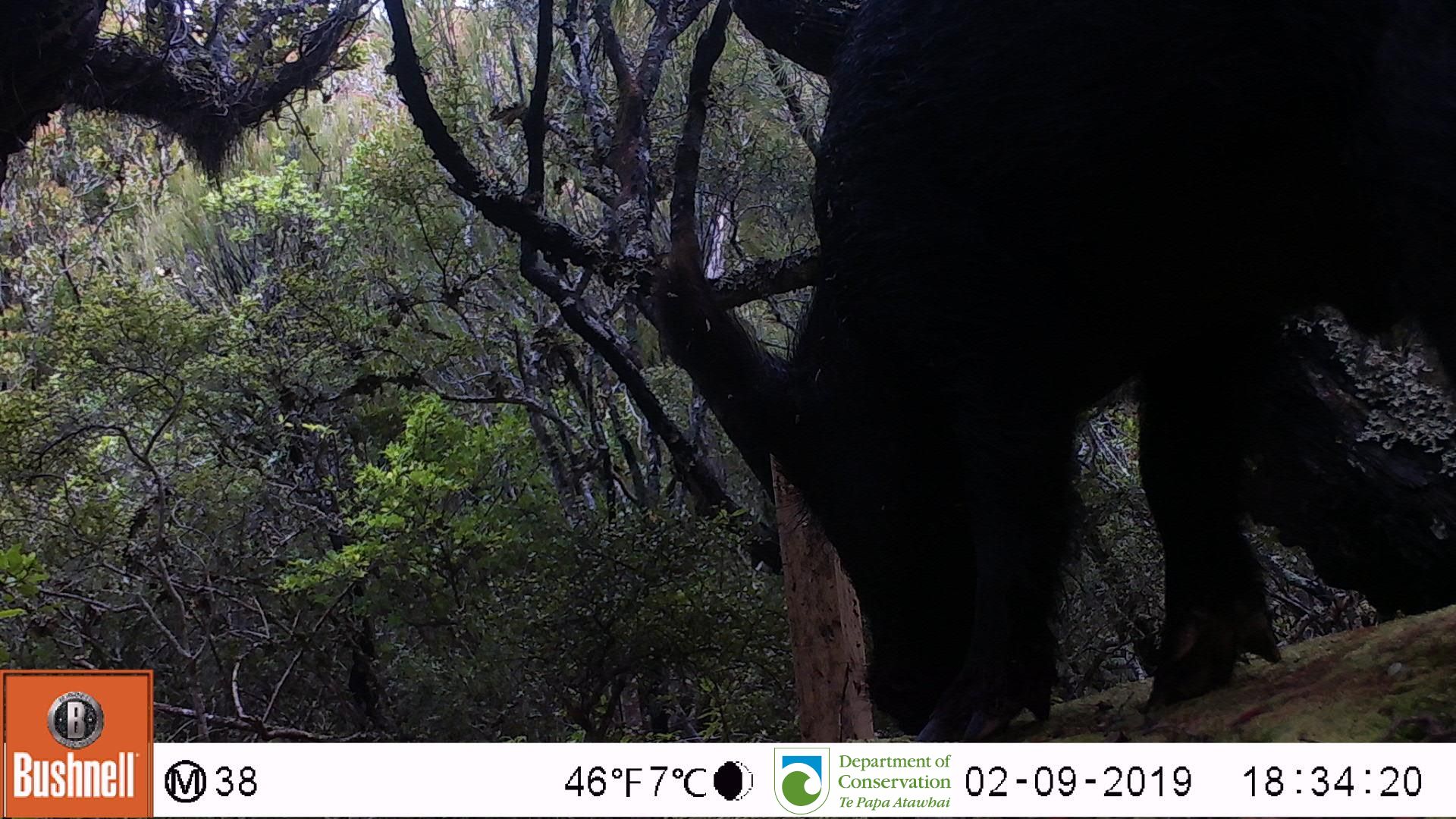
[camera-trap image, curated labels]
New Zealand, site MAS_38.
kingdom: Animalia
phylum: Chordata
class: Mammalia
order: Artiodactyla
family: Suidae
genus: Sus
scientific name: Sus scrofa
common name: pig